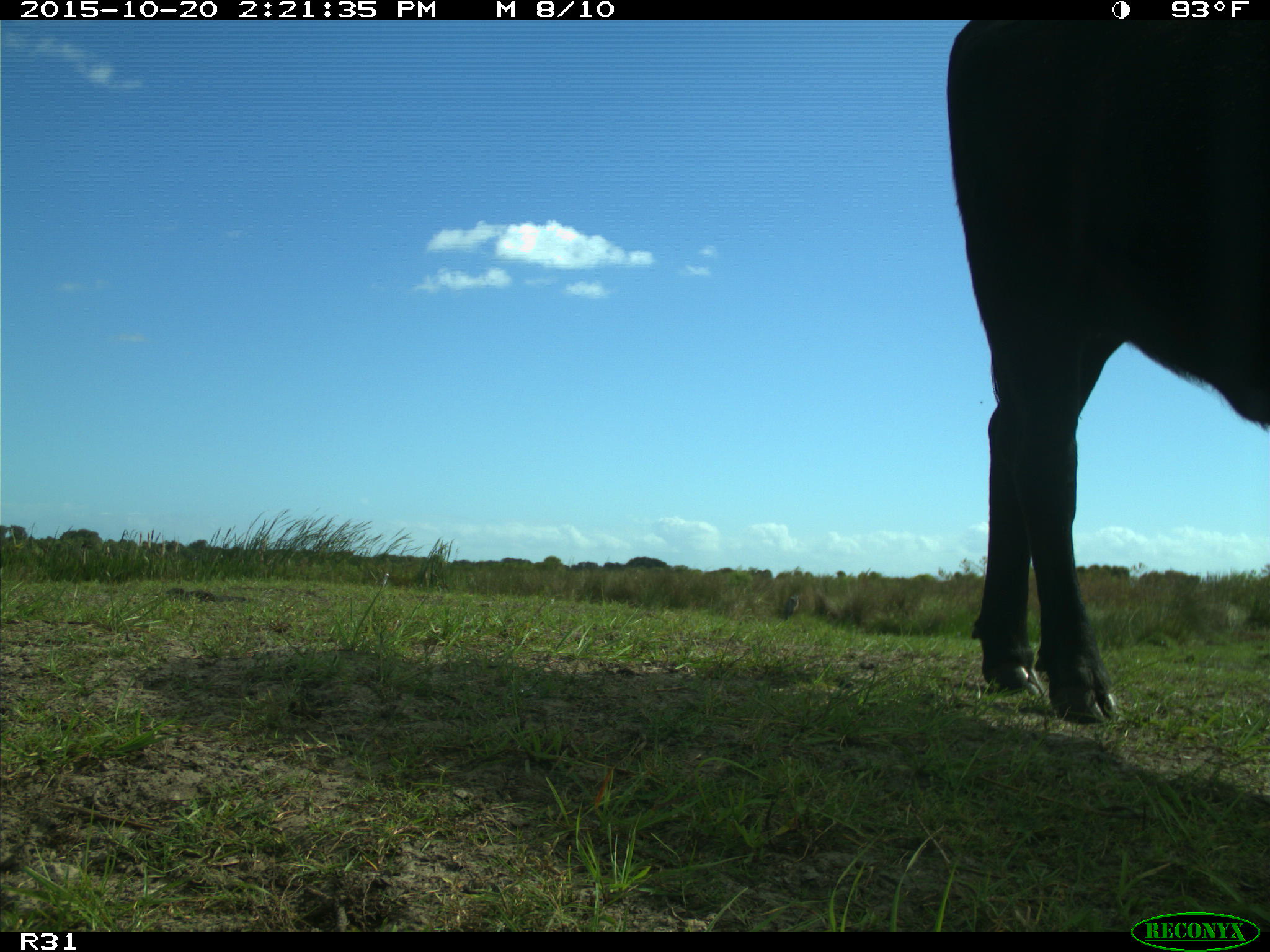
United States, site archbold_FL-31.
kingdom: Animalia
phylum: Chordata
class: Mammalia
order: Artiodactyla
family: Bovidae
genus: Bos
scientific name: Bos taurus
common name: domestic cow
Bos taurus (domestic cow).